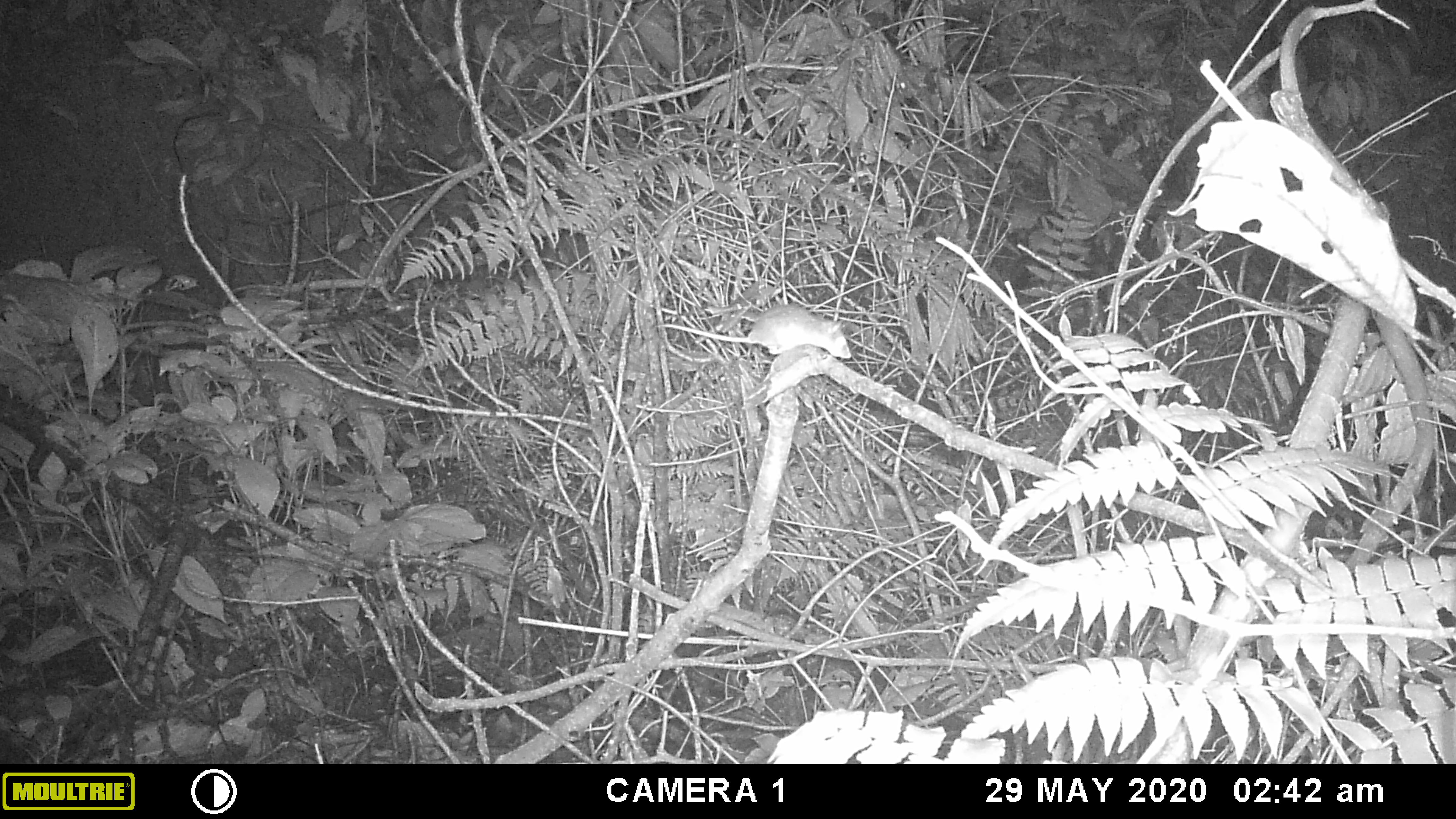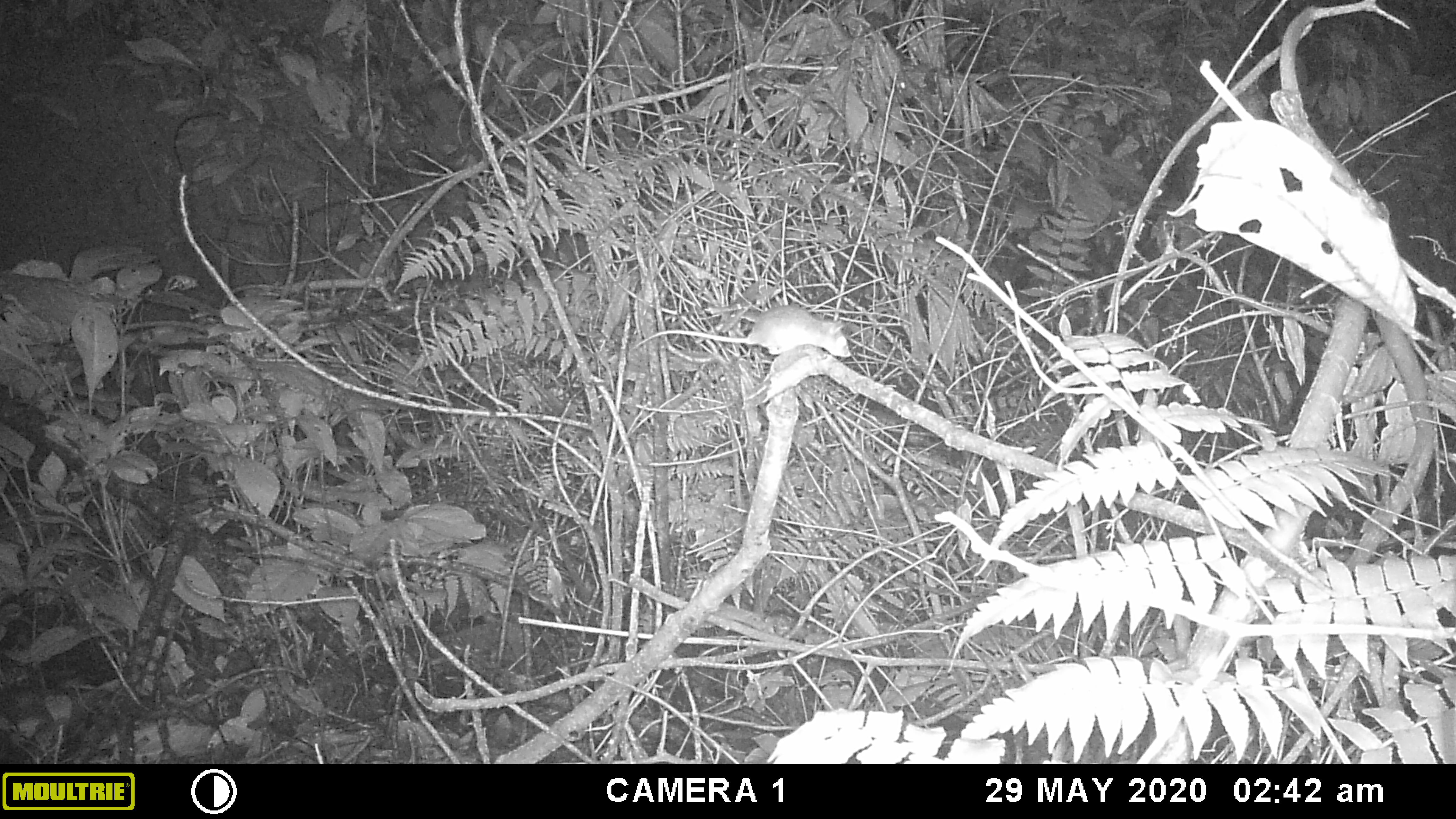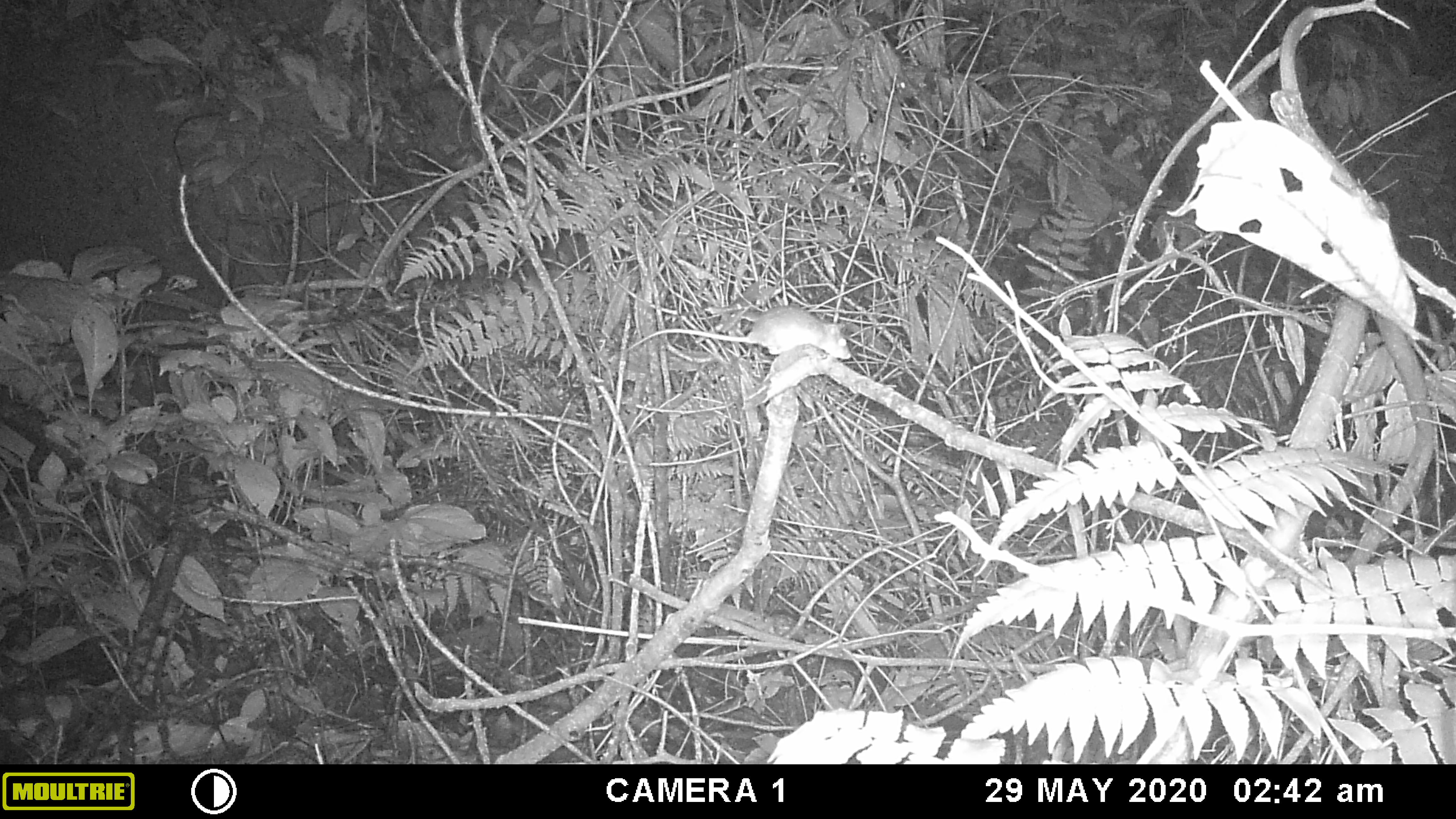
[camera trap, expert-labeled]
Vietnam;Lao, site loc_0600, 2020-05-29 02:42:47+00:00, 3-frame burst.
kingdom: Animalia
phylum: Chordata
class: Mammalia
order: Rodentia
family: Muridae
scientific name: Muridae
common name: old-world mice and rats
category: unidentified murid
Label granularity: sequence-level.